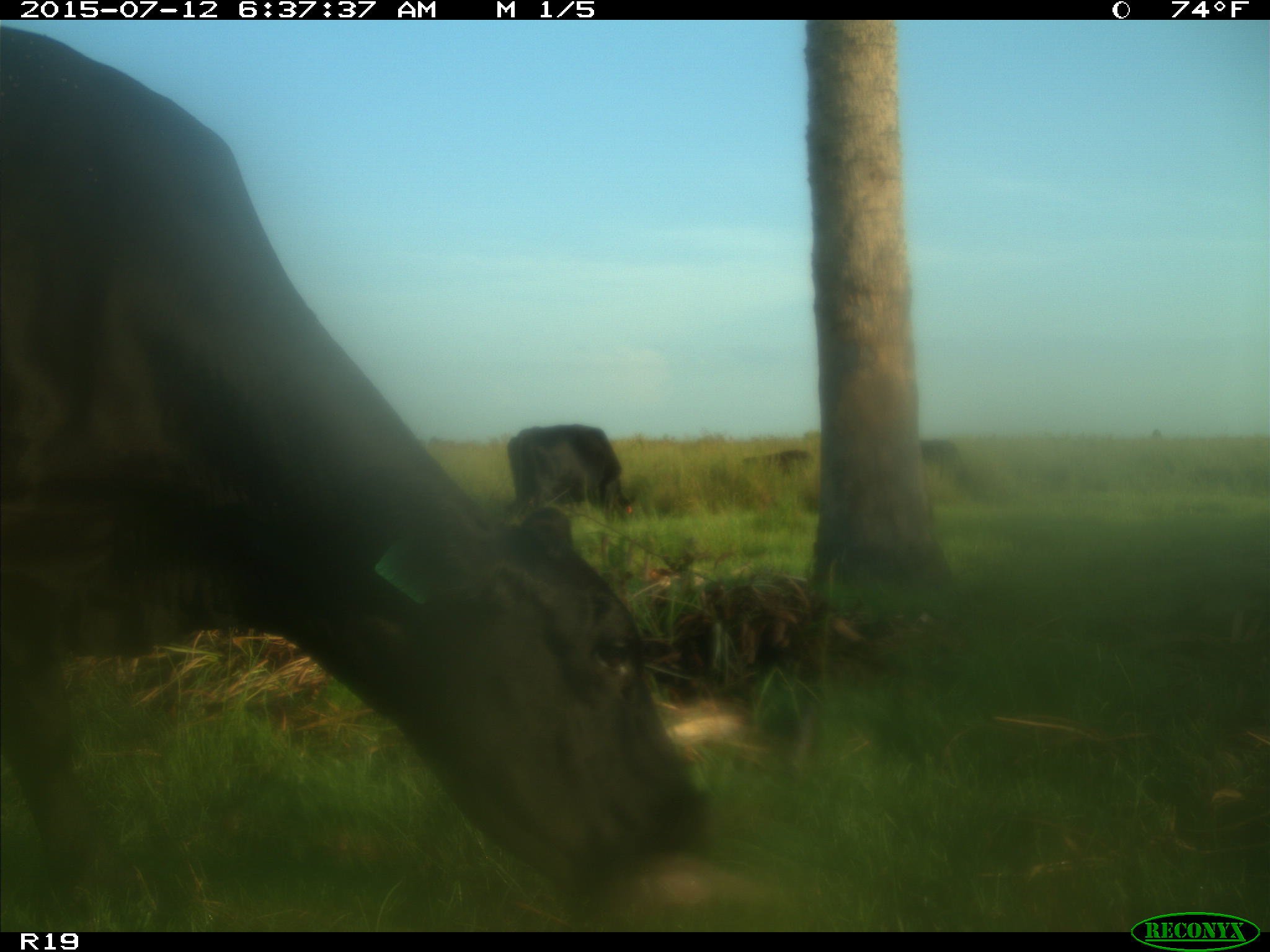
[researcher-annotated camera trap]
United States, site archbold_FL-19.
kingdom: Animalia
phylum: Chordata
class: Mammalia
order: Artiodactyla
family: Bovidae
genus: Bos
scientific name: Bos taurus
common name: domestic cow